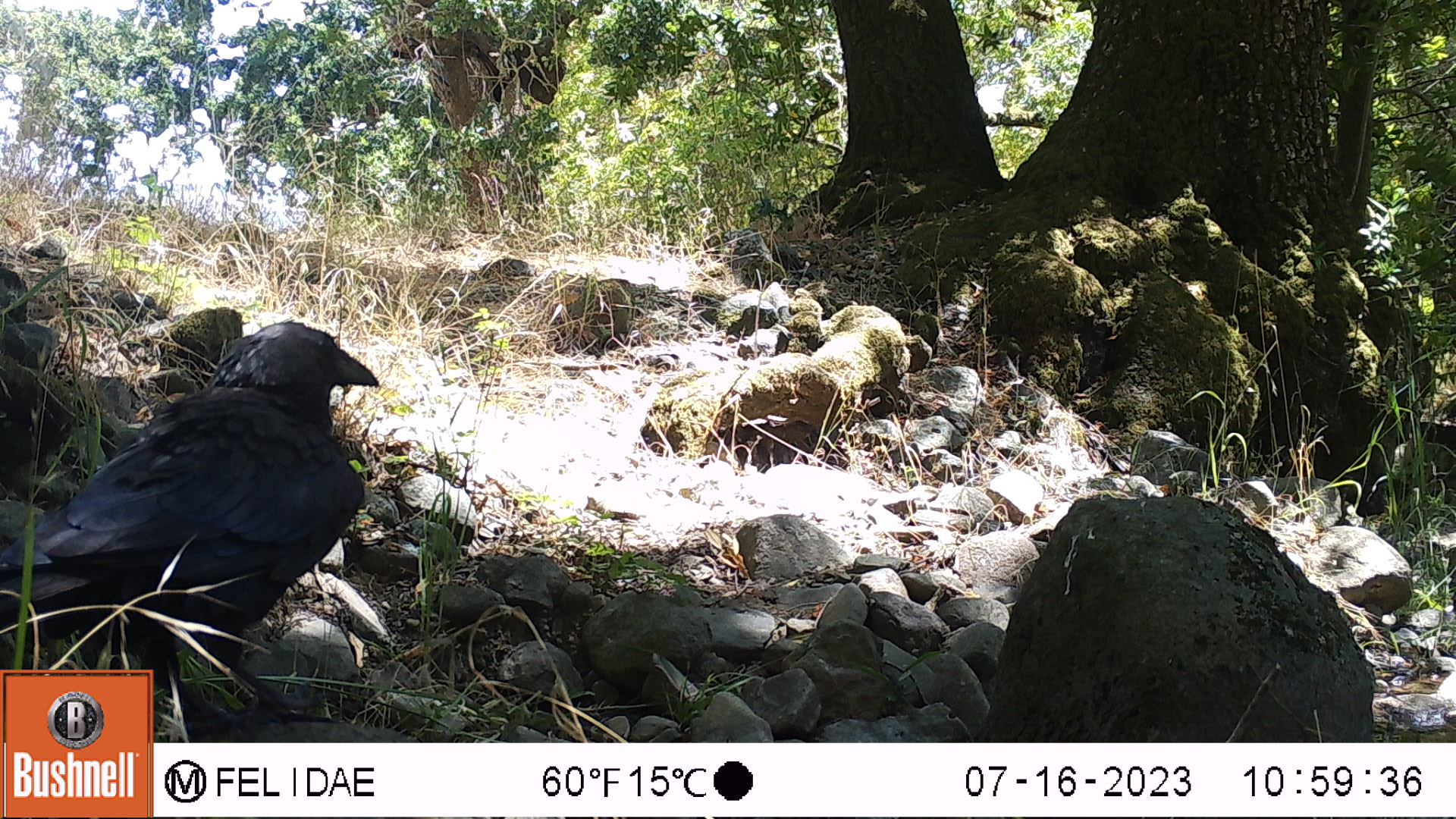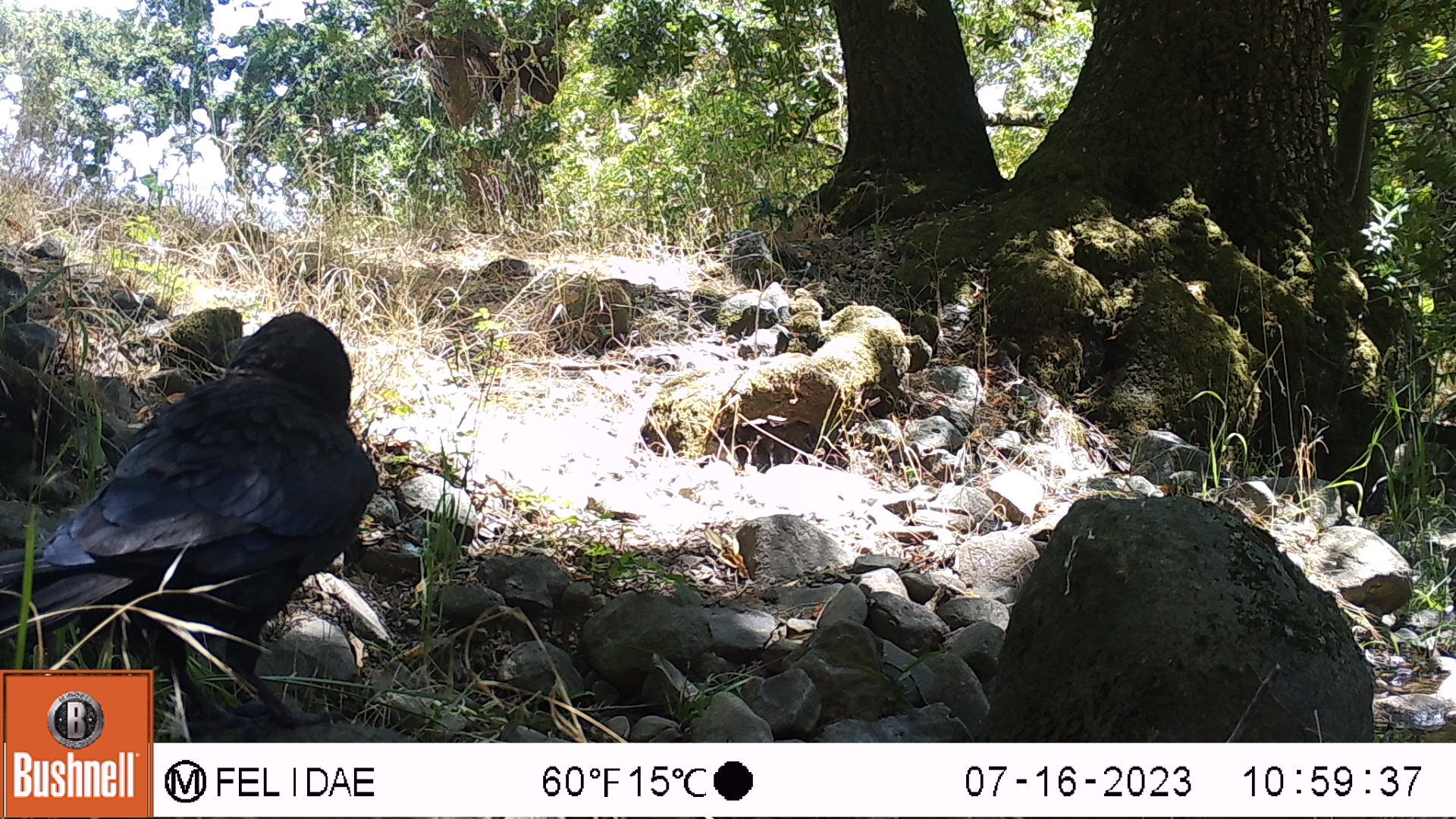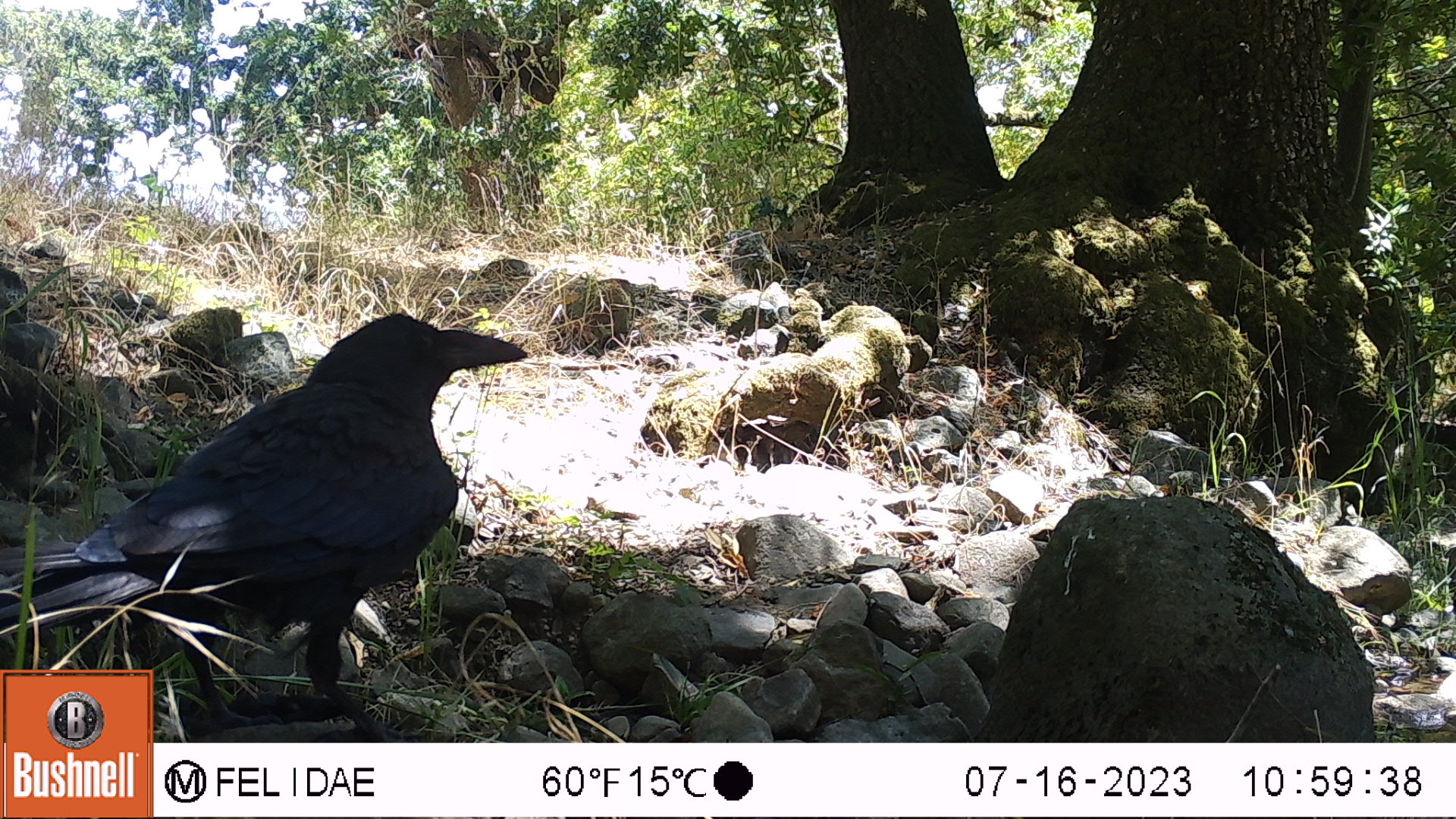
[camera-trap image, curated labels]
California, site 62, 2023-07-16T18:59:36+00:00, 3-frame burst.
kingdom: Animalia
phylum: Chordata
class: Aves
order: Passeriformes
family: Corvidae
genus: Corvus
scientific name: Corvus brachyrhynchos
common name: american crow